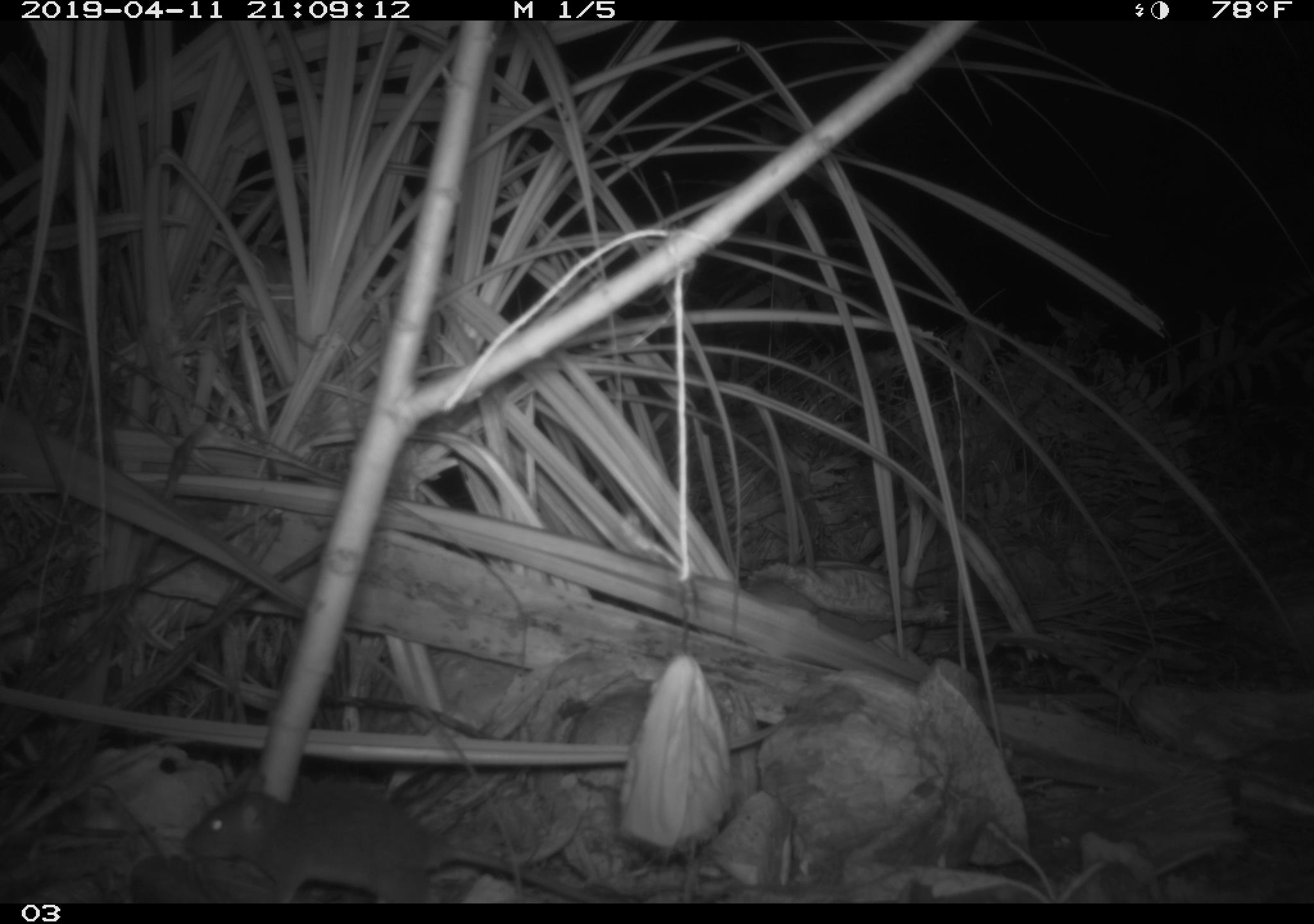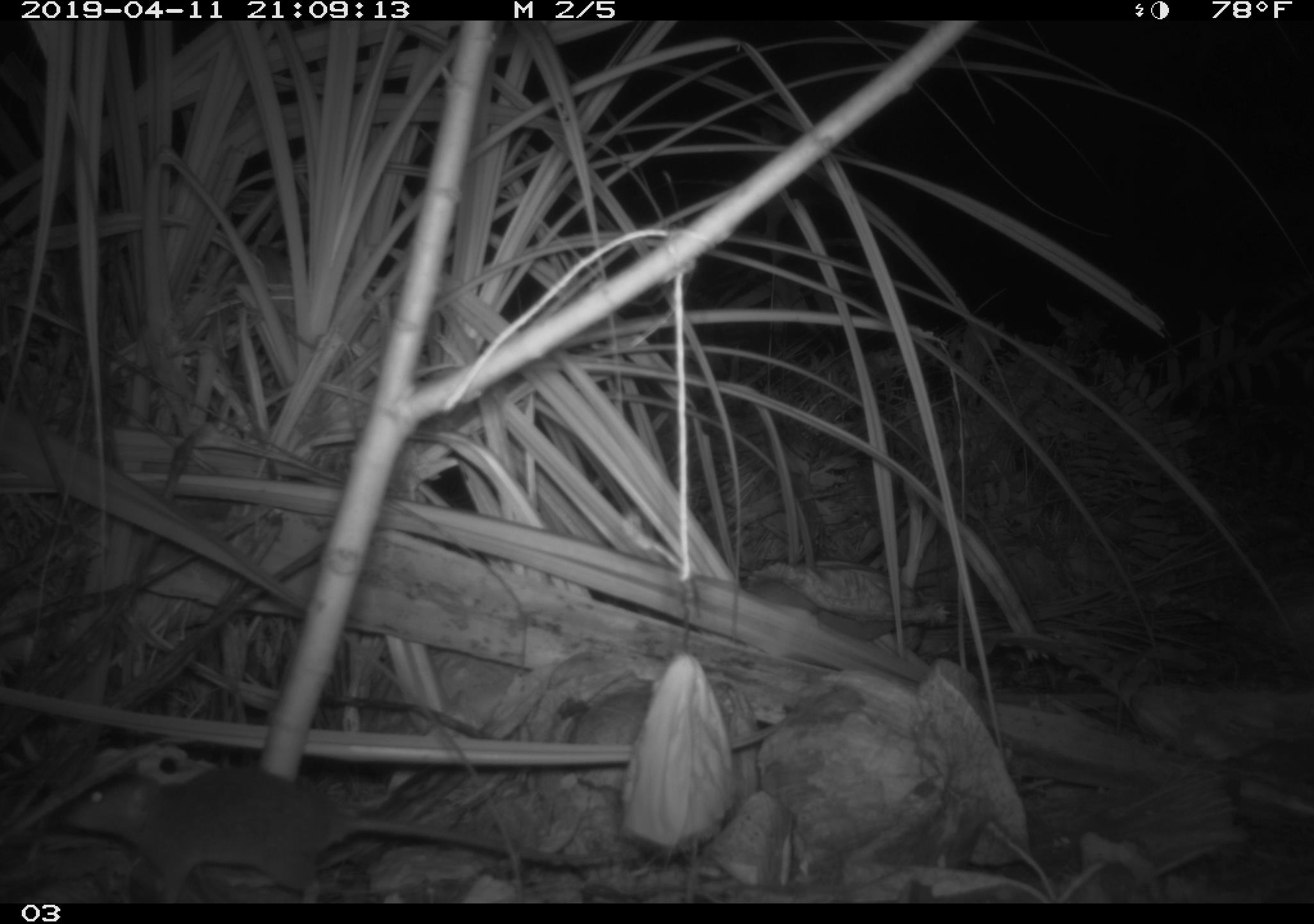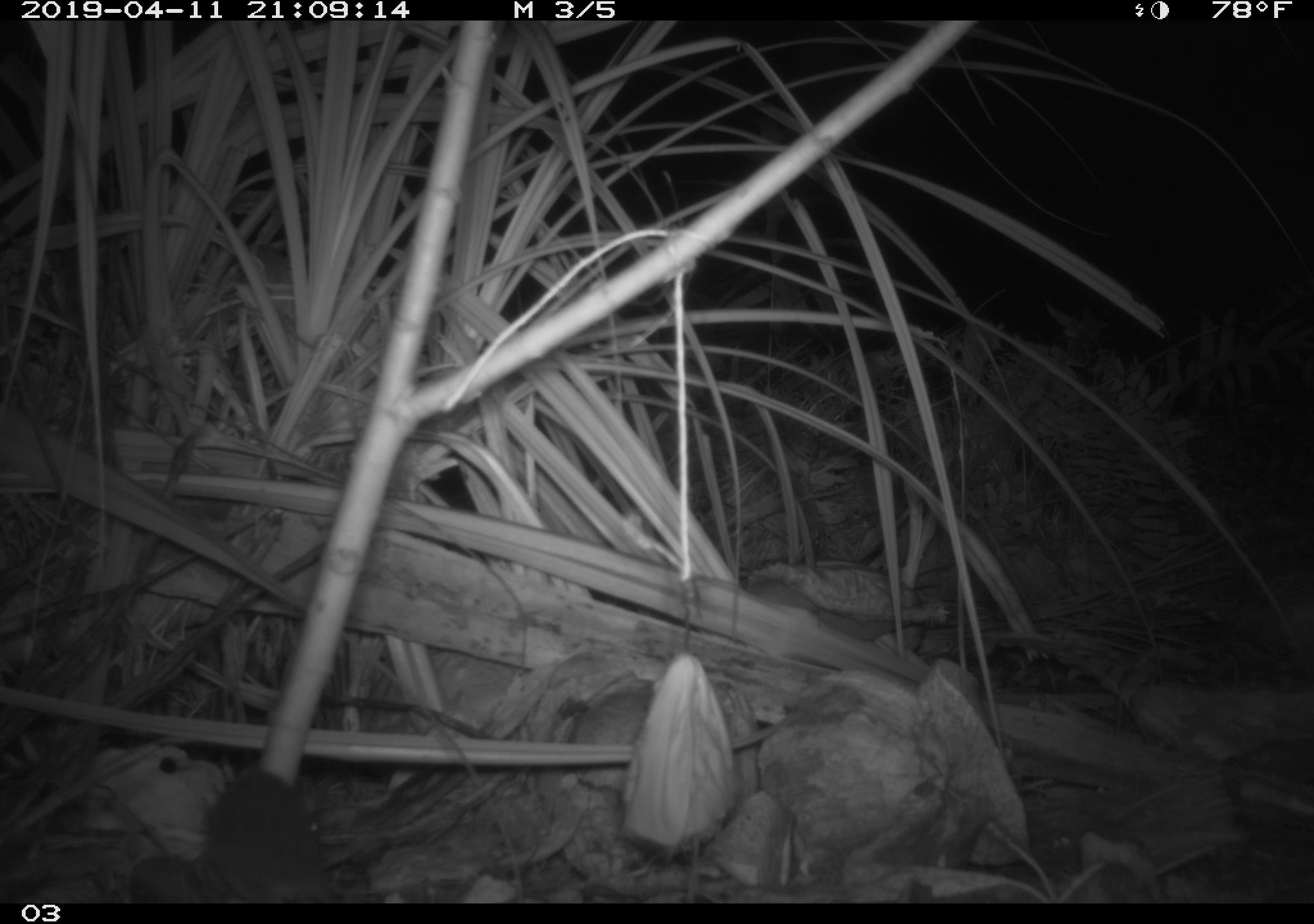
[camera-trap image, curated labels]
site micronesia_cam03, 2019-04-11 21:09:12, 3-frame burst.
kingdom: Animalia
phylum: Chordata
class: Mammalia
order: Rodentia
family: Muridae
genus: Rattus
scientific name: Rattus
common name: rat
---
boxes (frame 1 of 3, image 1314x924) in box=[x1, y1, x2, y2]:
rat: box=[176, 783, 589, 905]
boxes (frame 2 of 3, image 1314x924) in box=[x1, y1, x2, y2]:
rat: box=[45, 762, 552, 903]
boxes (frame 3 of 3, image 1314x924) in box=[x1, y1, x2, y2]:
rat: box=[189, 768, 339, 905]